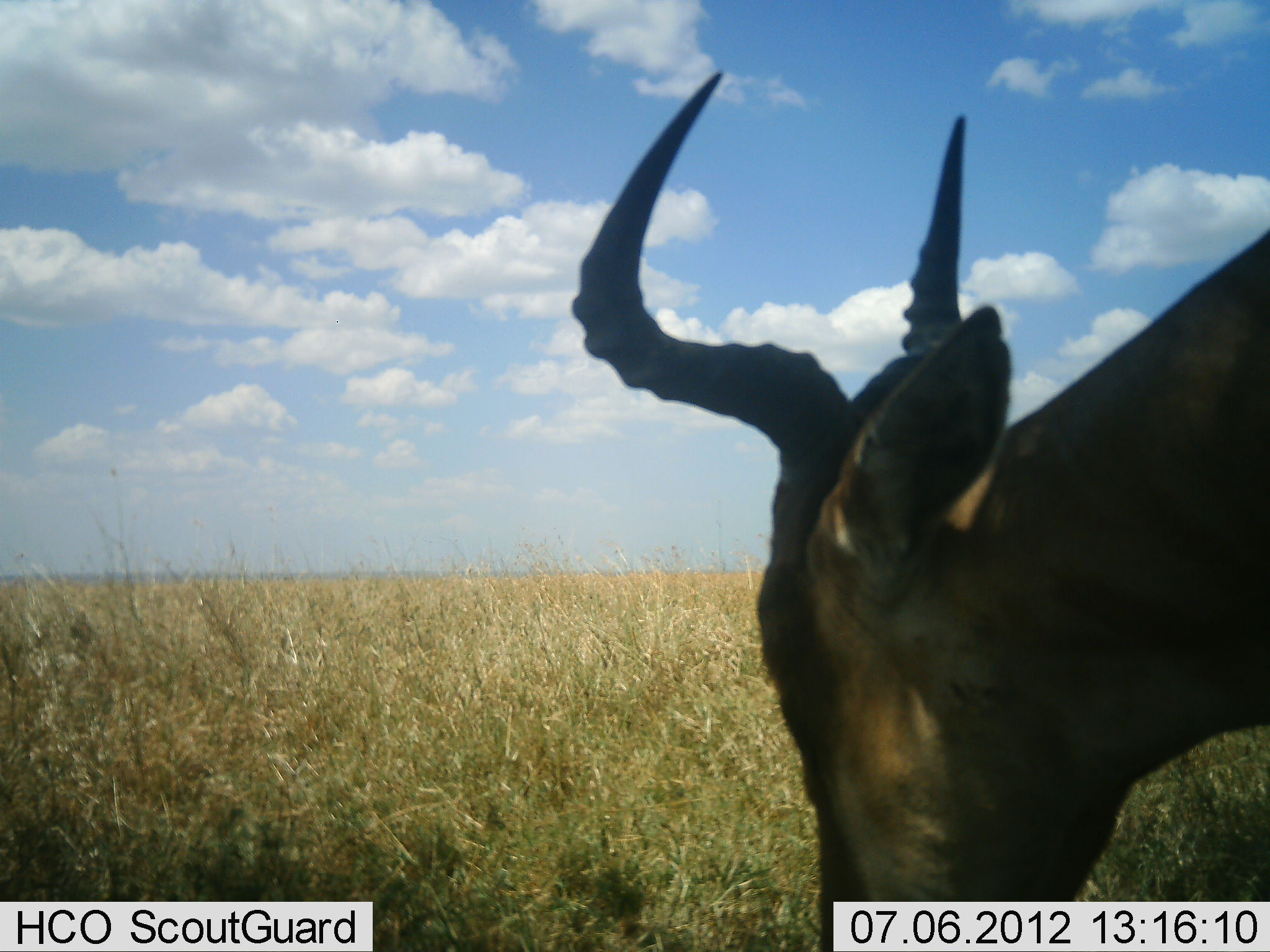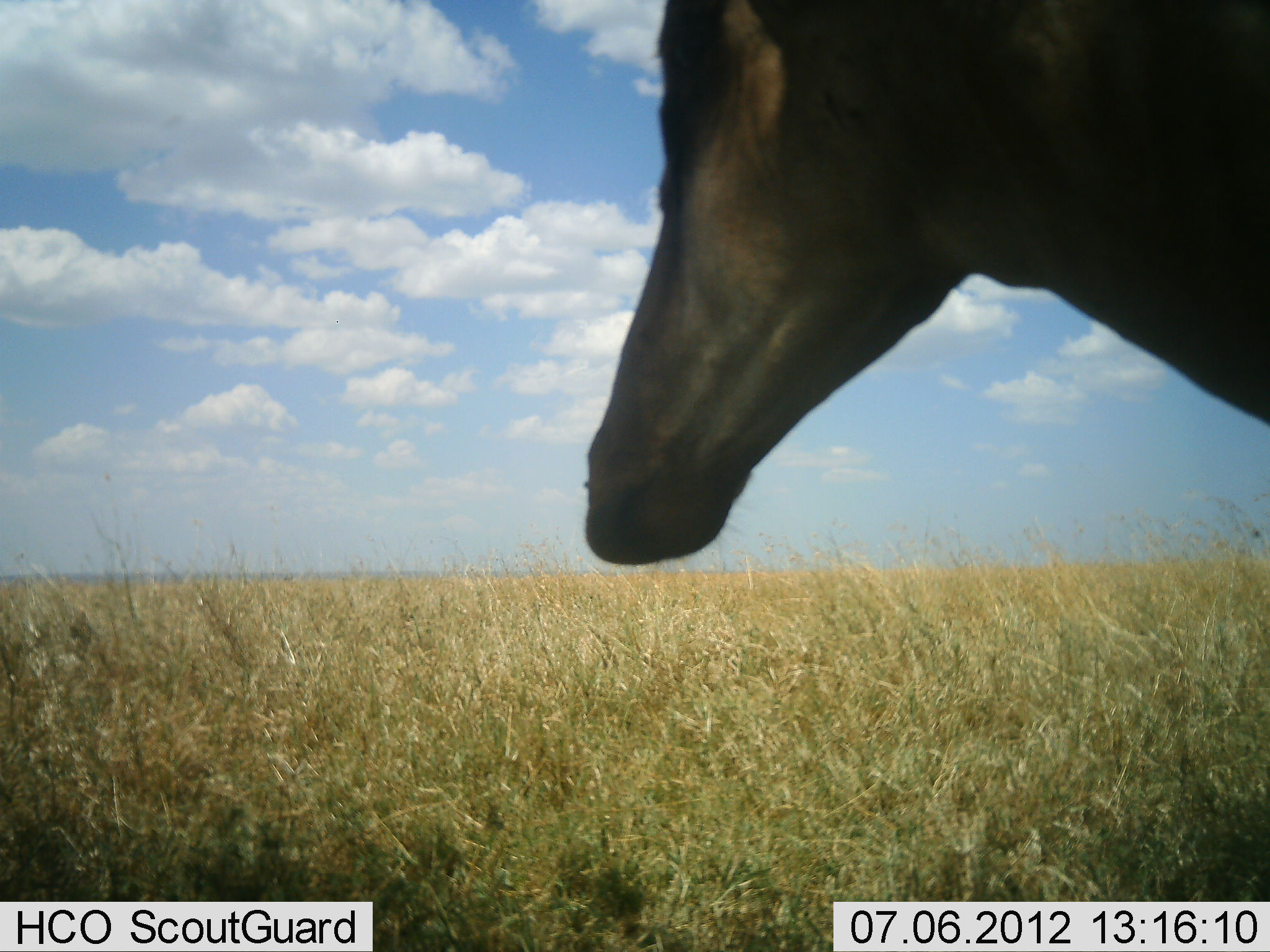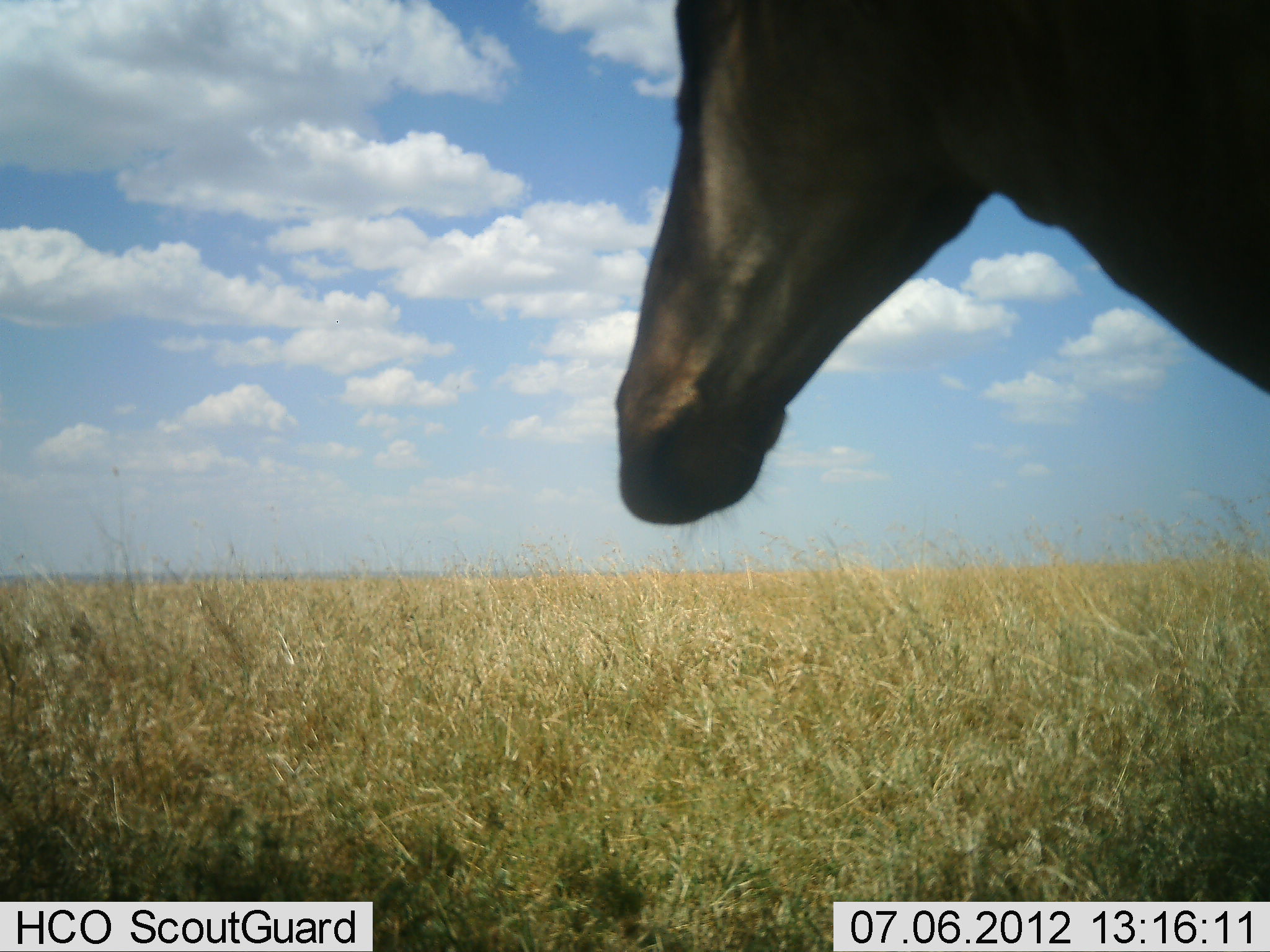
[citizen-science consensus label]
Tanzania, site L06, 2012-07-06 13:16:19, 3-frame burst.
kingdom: Animalia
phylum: Chordata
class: Mammalia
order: Artiodactyla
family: Bovidae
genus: Alcelaphus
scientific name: Alcelaphus buselaphus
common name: hartebeest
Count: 1.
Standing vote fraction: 40%.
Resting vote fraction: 0%.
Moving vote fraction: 10%.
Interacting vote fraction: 0%.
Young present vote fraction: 0%.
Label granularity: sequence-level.